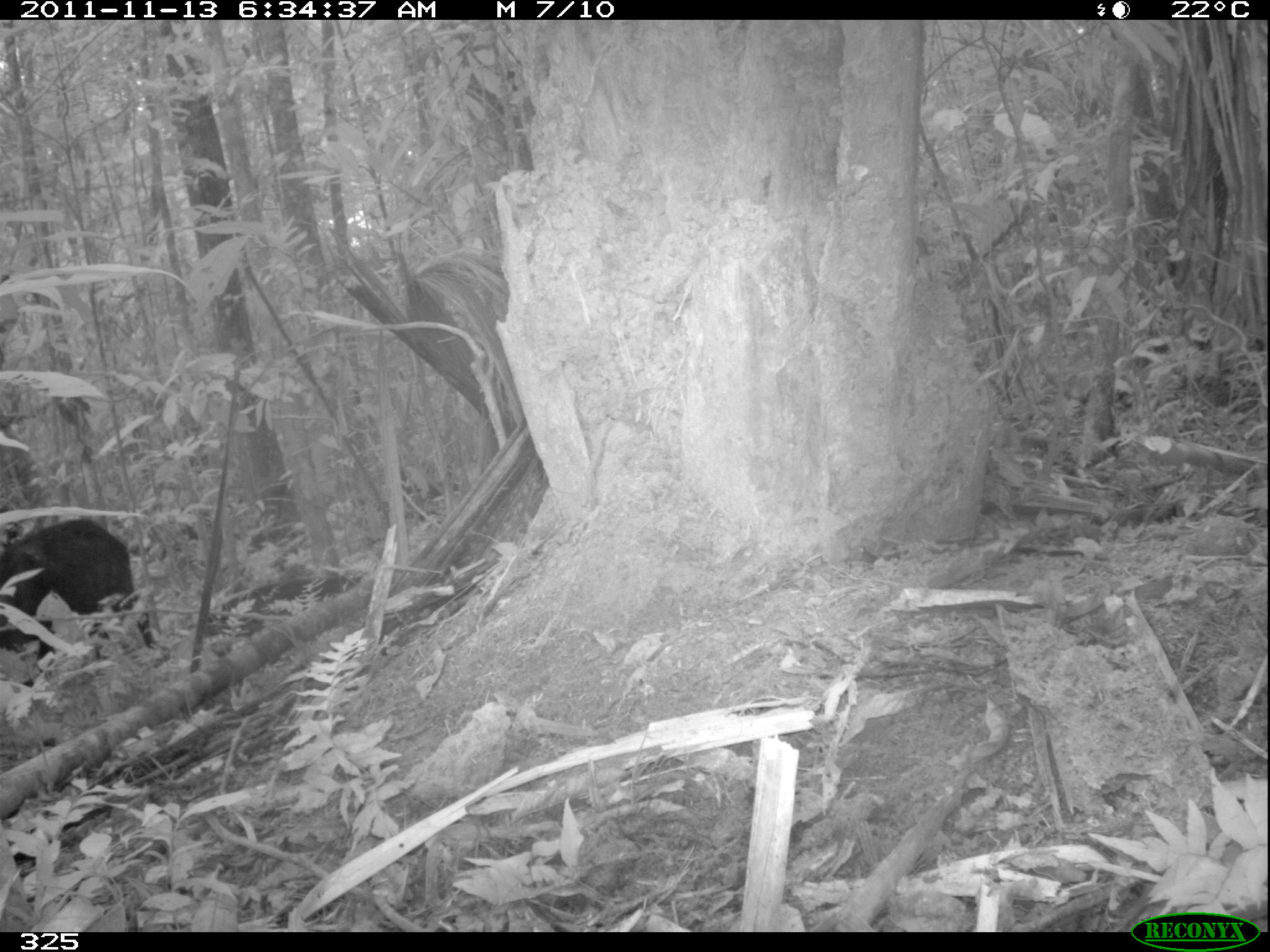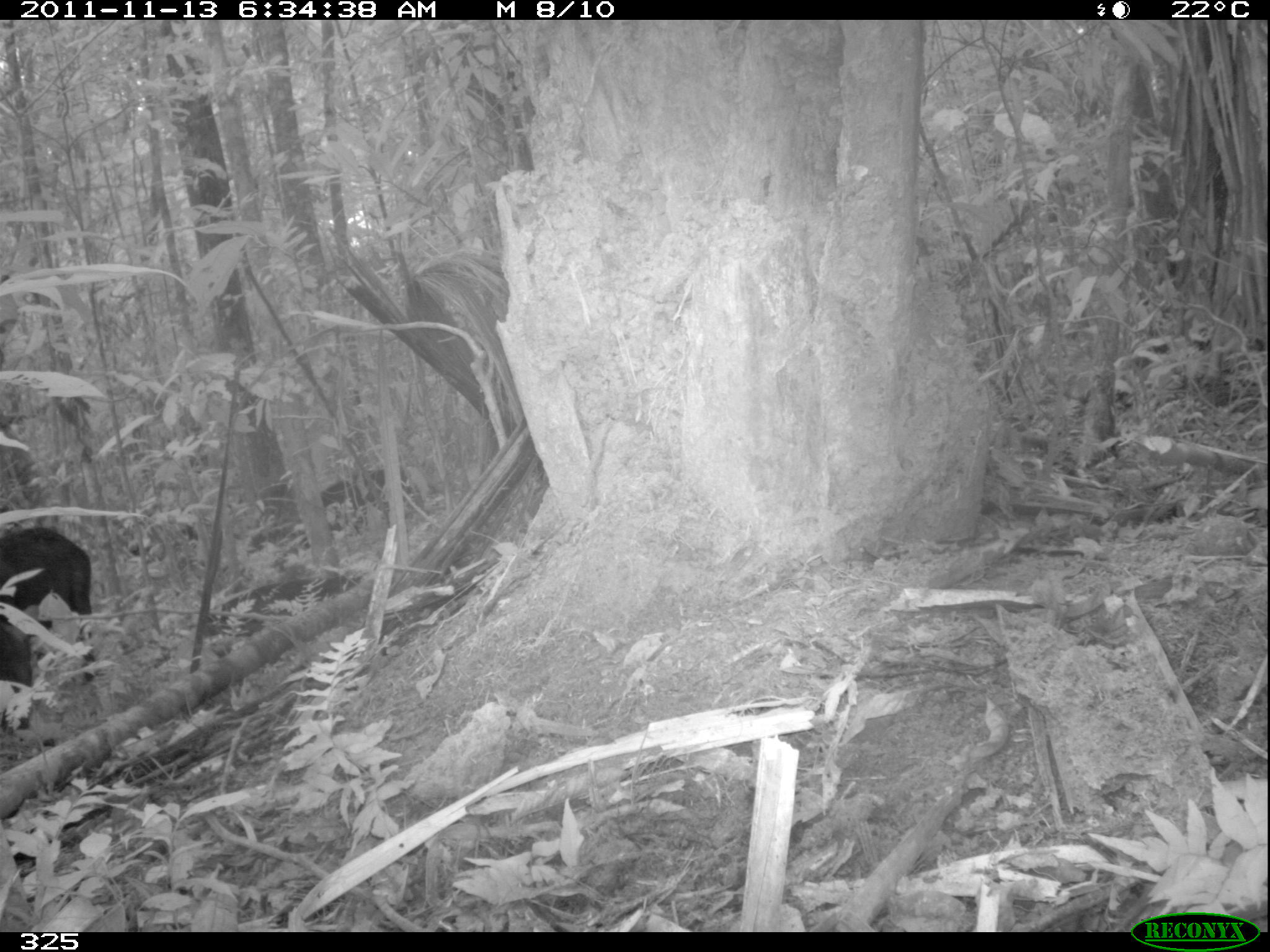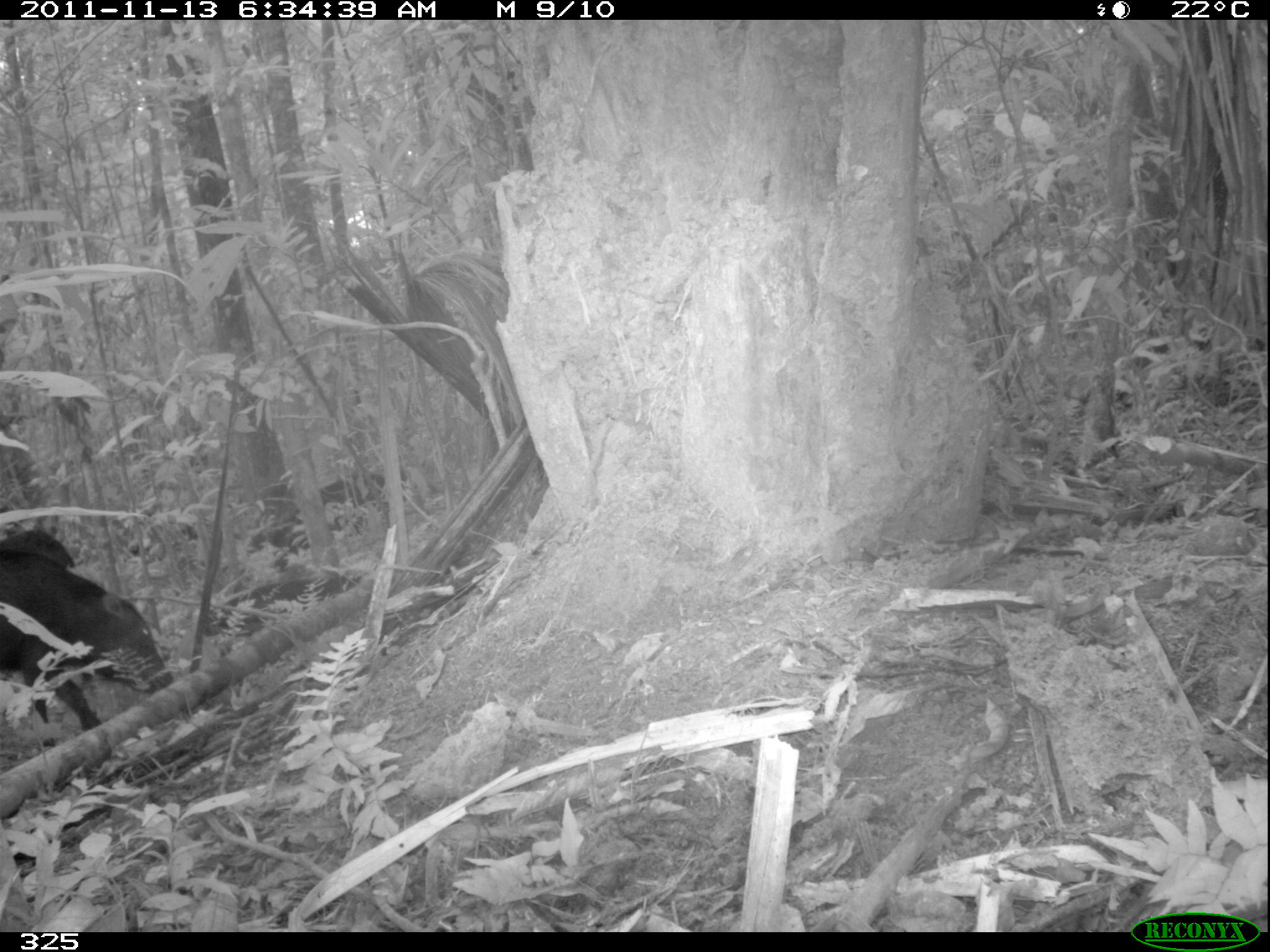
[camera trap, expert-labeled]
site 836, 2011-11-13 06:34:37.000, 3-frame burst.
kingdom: Animalia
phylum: Chordata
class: Mammalia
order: Artiodactyla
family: Tayassuidae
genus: Tayassu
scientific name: Tayassu pecari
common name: white-lipped peccary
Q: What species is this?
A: Tayassu pecari (white-lipped peccary).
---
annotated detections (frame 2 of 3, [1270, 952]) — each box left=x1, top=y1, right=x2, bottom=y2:
tayassu pecari: left=0, top=522, right=93, bottom=728; left=318, top=467, right=415, bottom=531